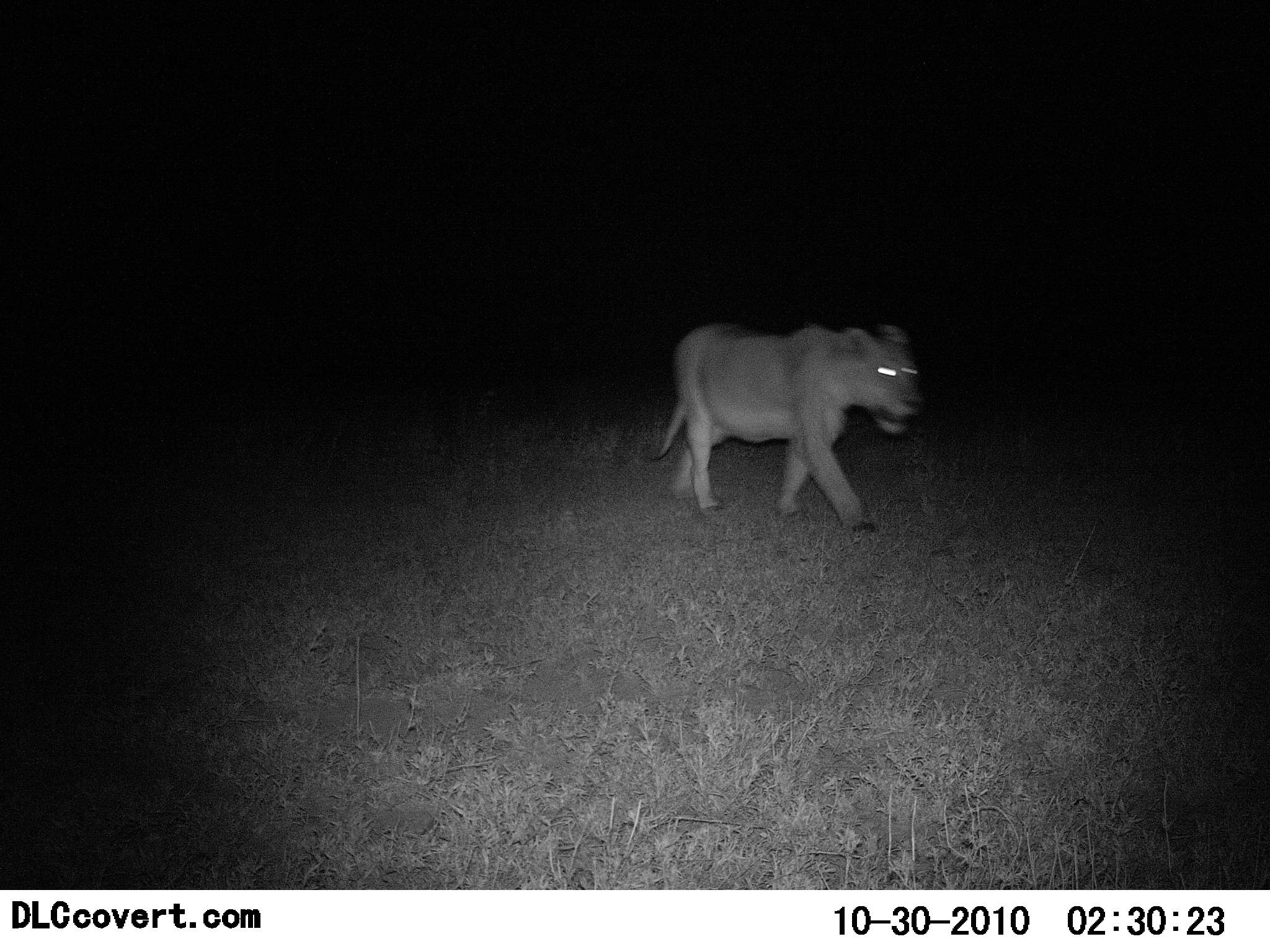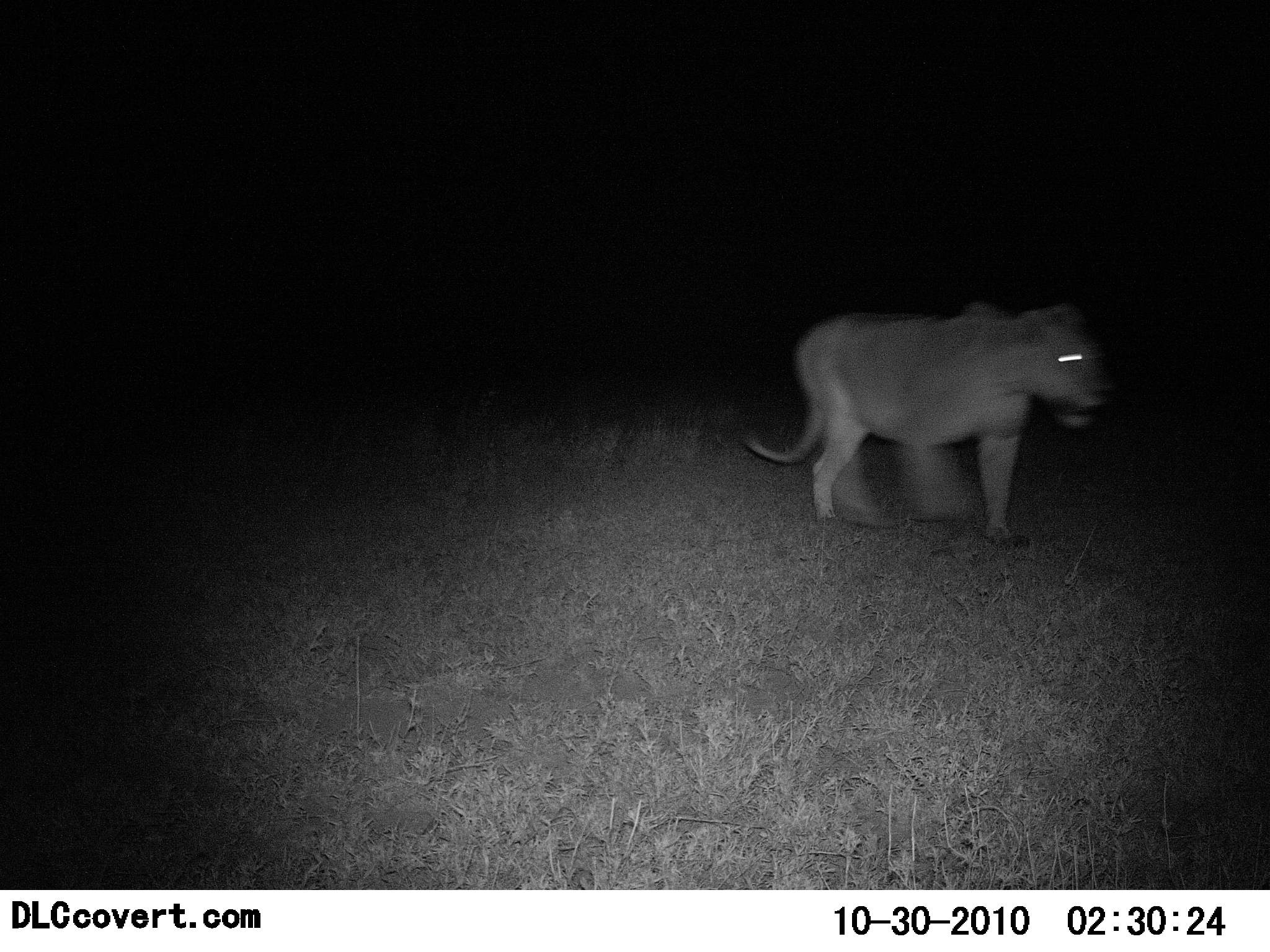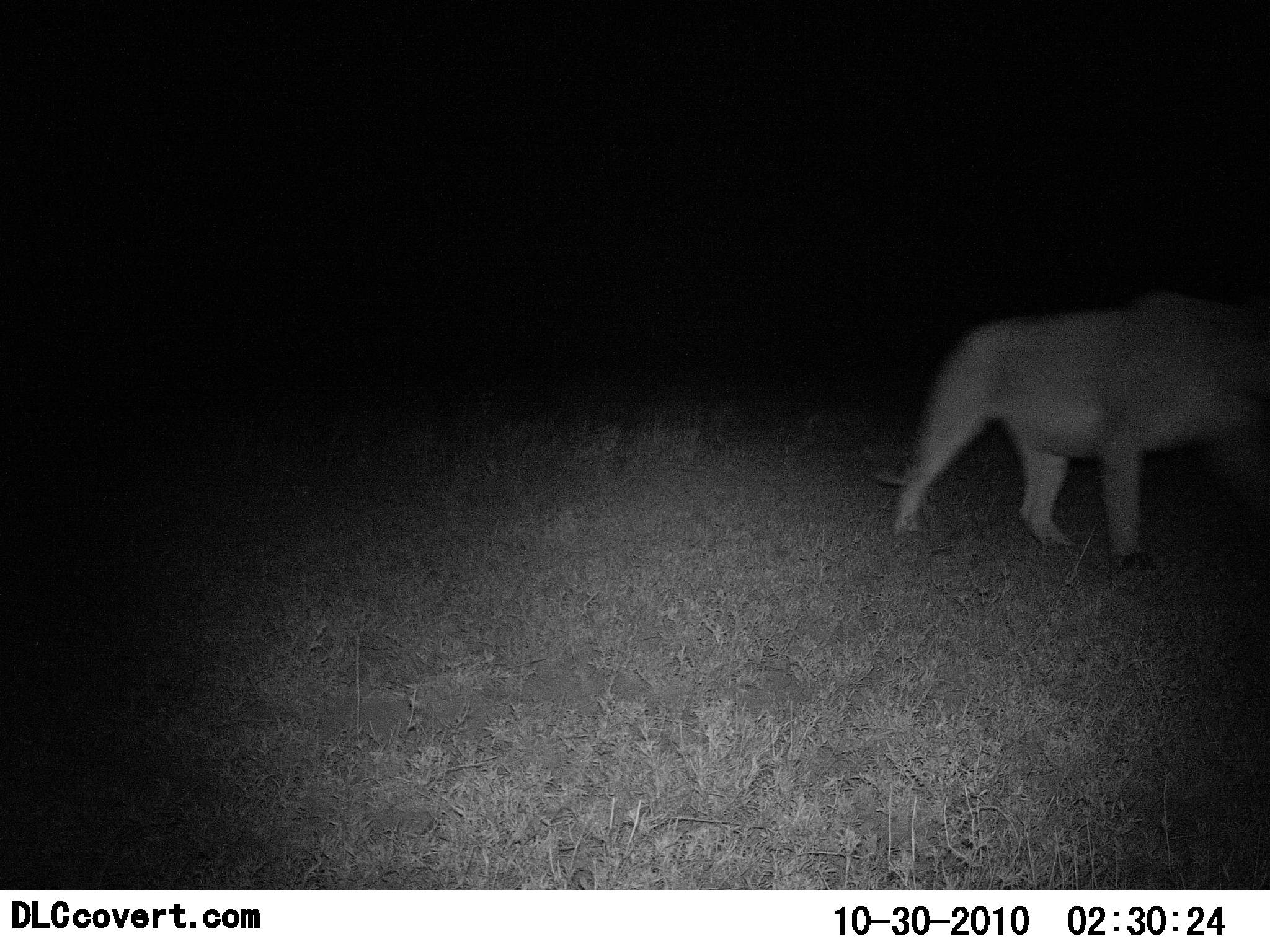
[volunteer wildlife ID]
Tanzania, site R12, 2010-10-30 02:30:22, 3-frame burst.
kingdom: Animalia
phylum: Chordata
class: Mammalia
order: Carnivora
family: Felidae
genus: Panthera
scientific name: Panthera leo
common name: lion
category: lionfemale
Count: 1.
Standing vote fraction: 6%.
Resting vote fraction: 0%.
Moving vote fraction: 94%.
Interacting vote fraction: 0%.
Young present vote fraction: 0%.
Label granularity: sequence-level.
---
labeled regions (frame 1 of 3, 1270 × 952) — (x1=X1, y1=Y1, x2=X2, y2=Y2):
animal: (x1=645, y1=320, x2=925, y2=537)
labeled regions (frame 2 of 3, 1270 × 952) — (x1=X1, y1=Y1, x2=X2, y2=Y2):
animal: (x1=740, y1=297, x2=1113, y2=548)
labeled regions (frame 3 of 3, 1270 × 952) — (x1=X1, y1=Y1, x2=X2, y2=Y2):
animal: (x1=863, y1=288, x2=1270, y2=587)